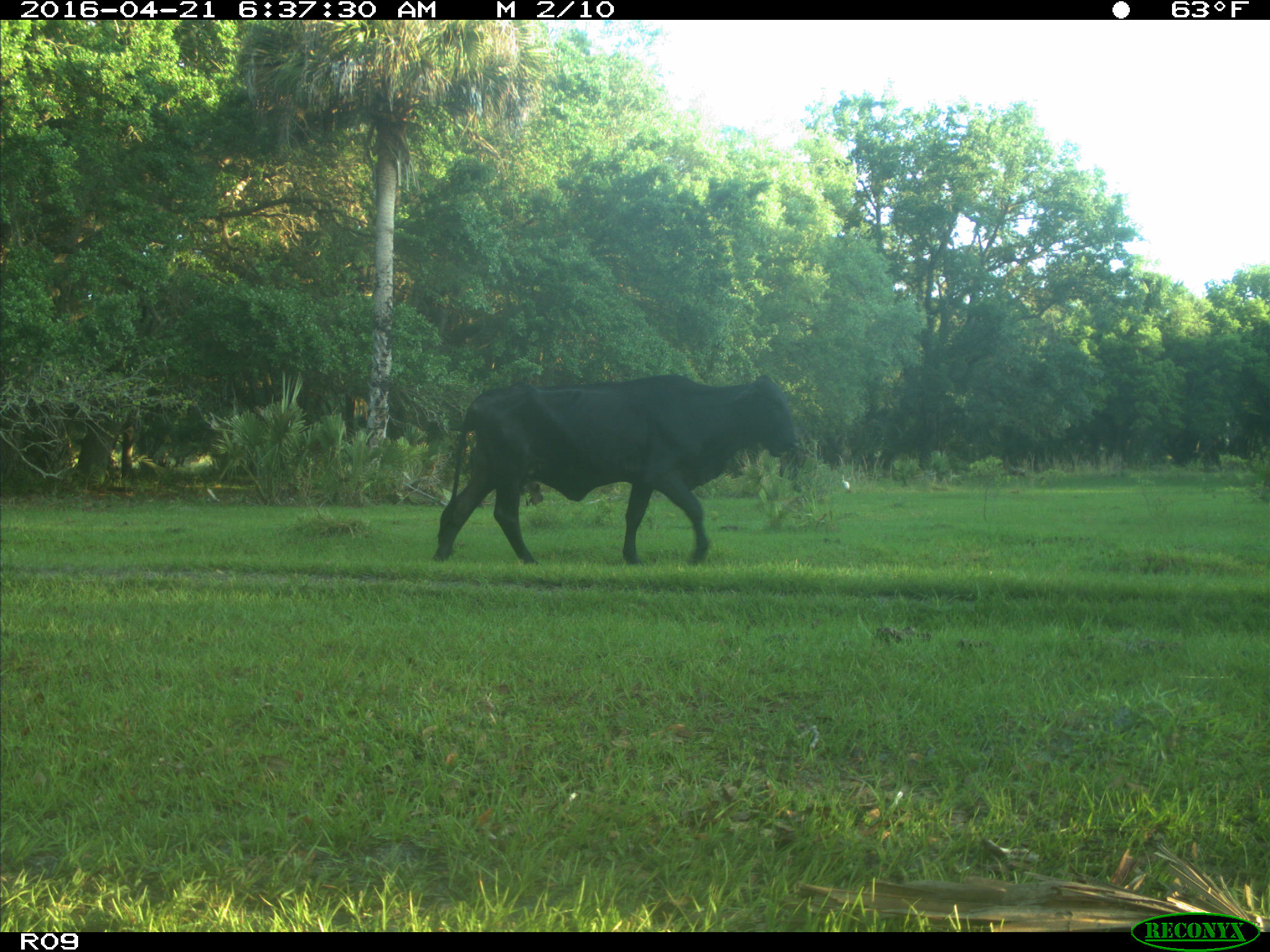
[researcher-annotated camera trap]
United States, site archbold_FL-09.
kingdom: Animalia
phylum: Chordata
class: Mammalia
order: Artiodactyla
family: Bovidae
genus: Bos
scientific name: Bos taurus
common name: domestic cow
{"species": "Bos taurus (domestic cow)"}